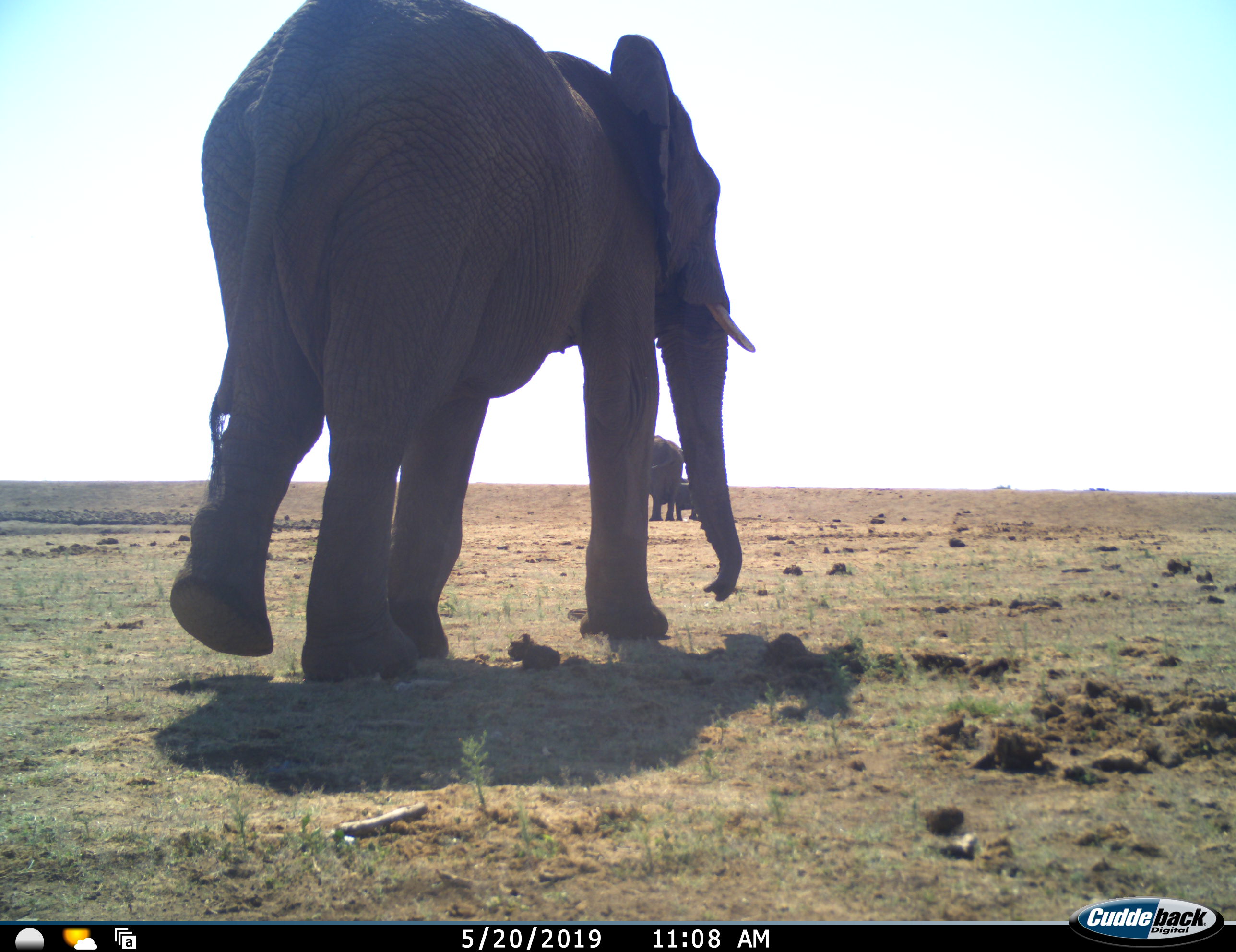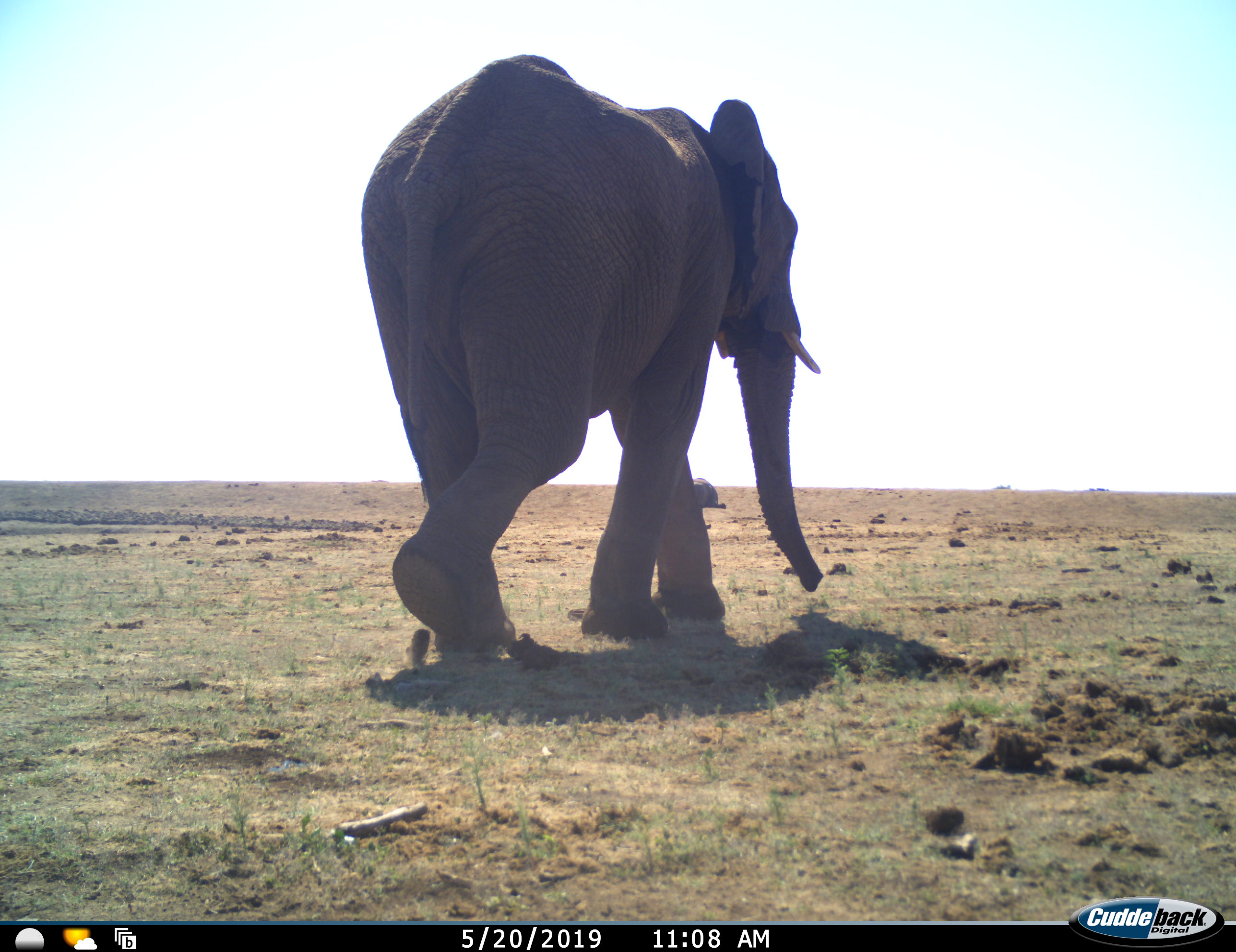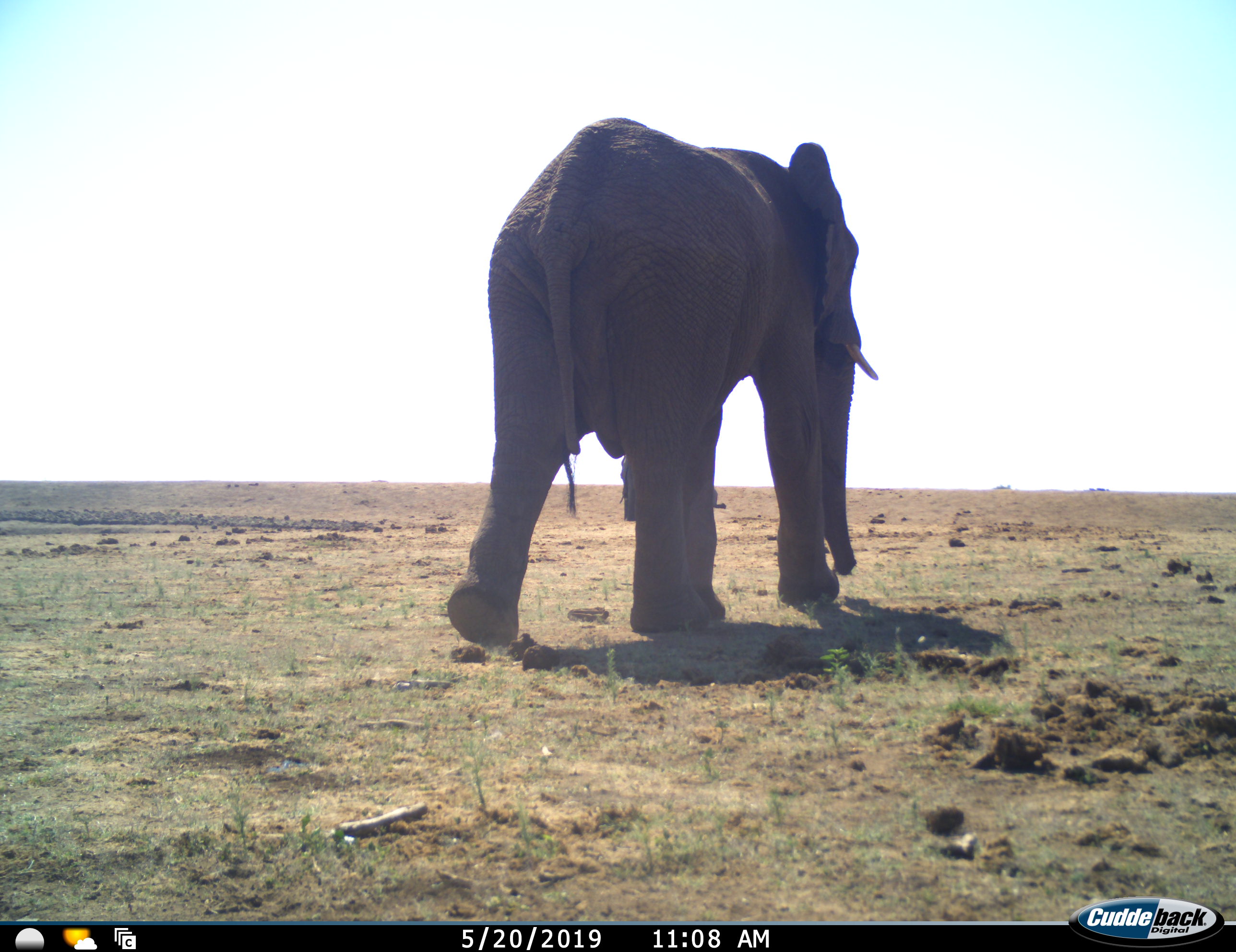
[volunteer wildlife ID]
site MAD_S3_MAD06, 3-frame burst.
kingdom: Animalia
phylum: Chordata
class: Mammalia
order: Proboscidea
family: Elephantidae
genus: Loxodonta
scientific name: Loxodonta africana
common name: african bush elephant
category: elephant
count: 3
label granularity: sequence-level